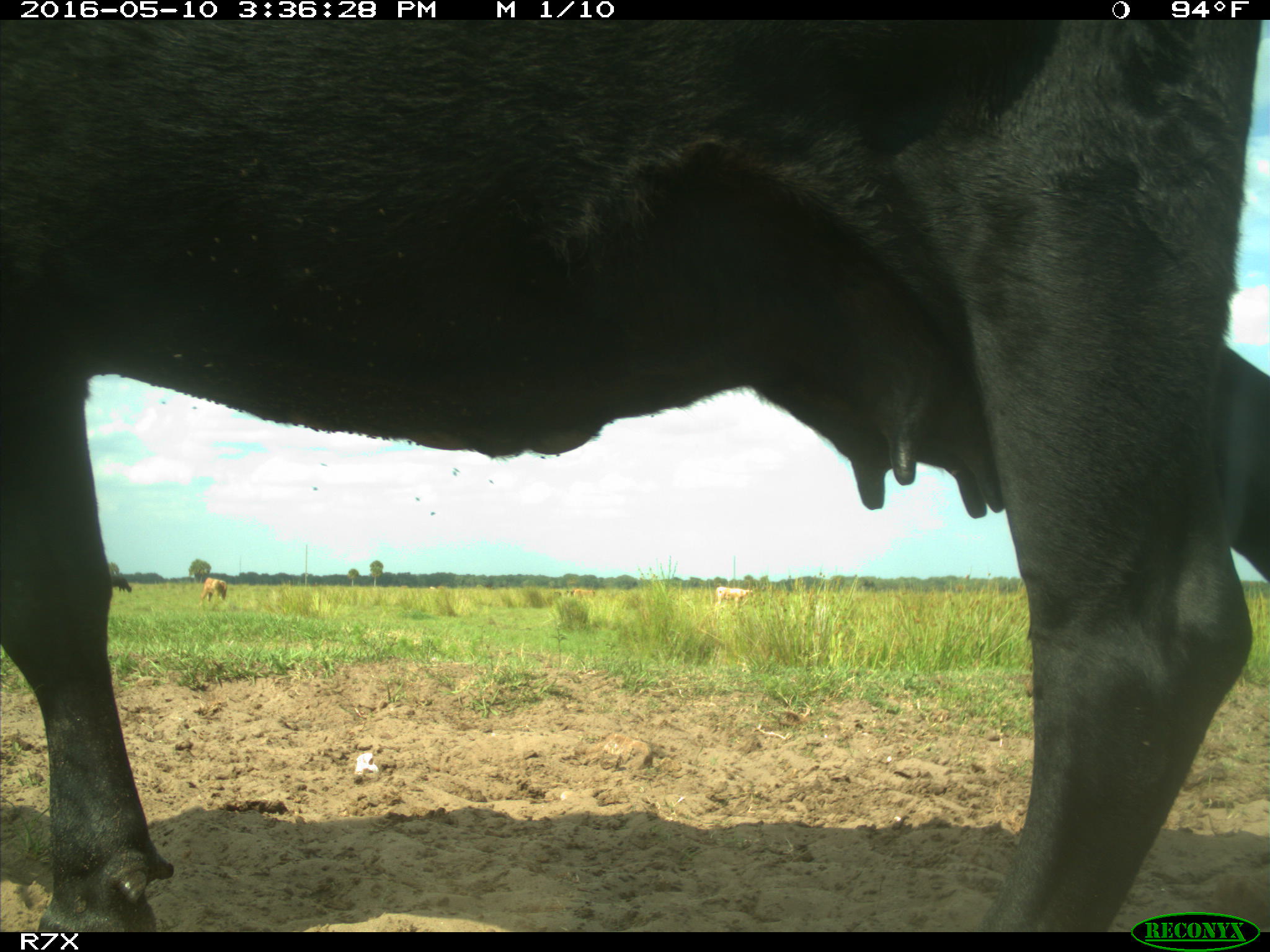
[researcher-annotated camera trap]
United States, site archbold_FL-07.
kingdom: Animalia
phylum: Chordata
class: Mammalia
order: Artiodactyla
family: Bovidae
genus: Bos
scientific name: Bos taurus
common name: domestic cow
Bos taurus (domestic cow).